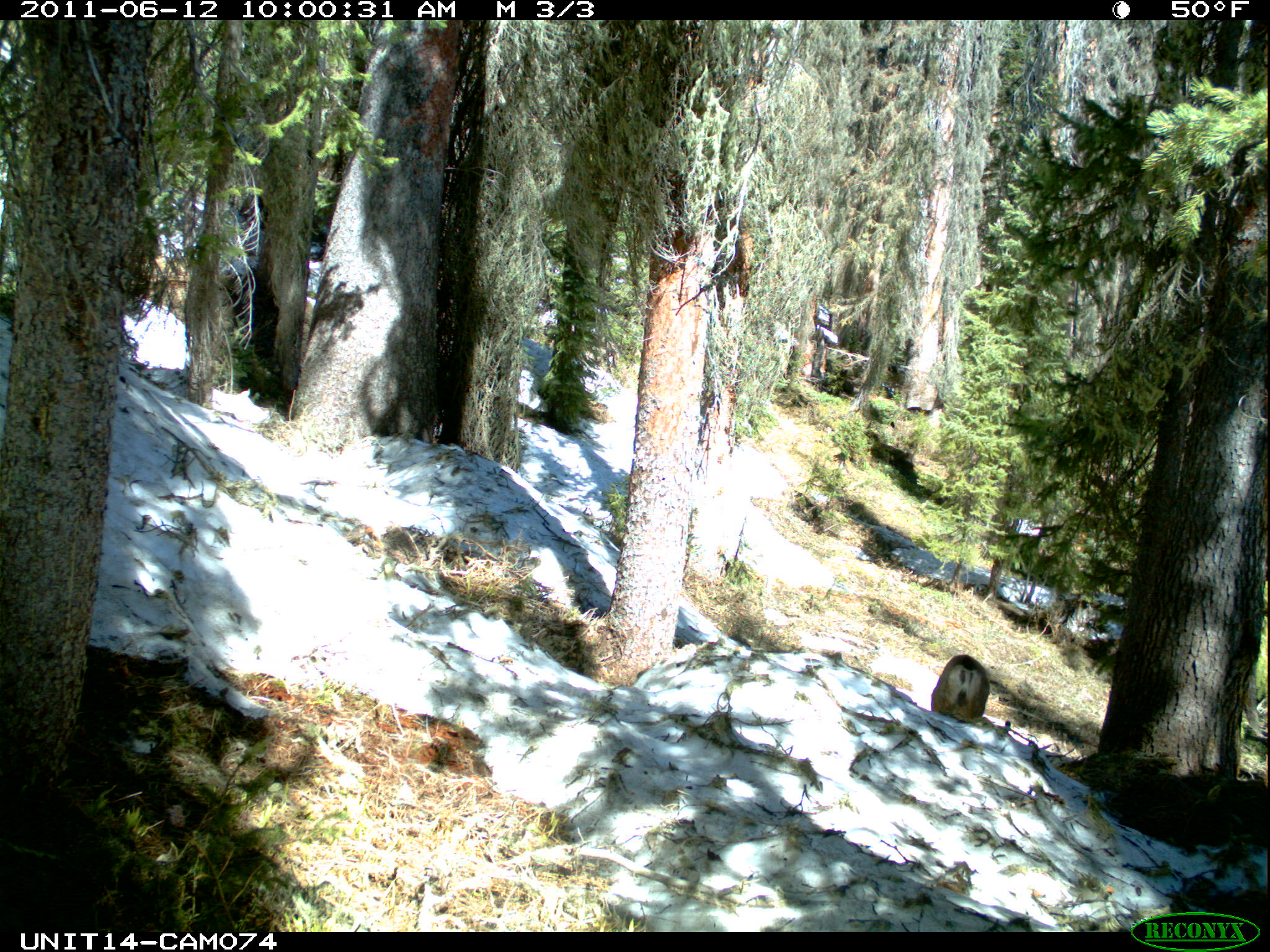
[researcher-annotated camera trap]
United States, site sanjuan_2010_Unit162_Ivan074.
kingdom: Animalia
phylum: Chordata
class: Mammalia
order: Artiodactyla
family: Cervidae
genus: Odocoileus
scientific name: Odocoileus hemionus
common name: mule deer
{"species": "Odocoileus hemionus (mule deer)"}